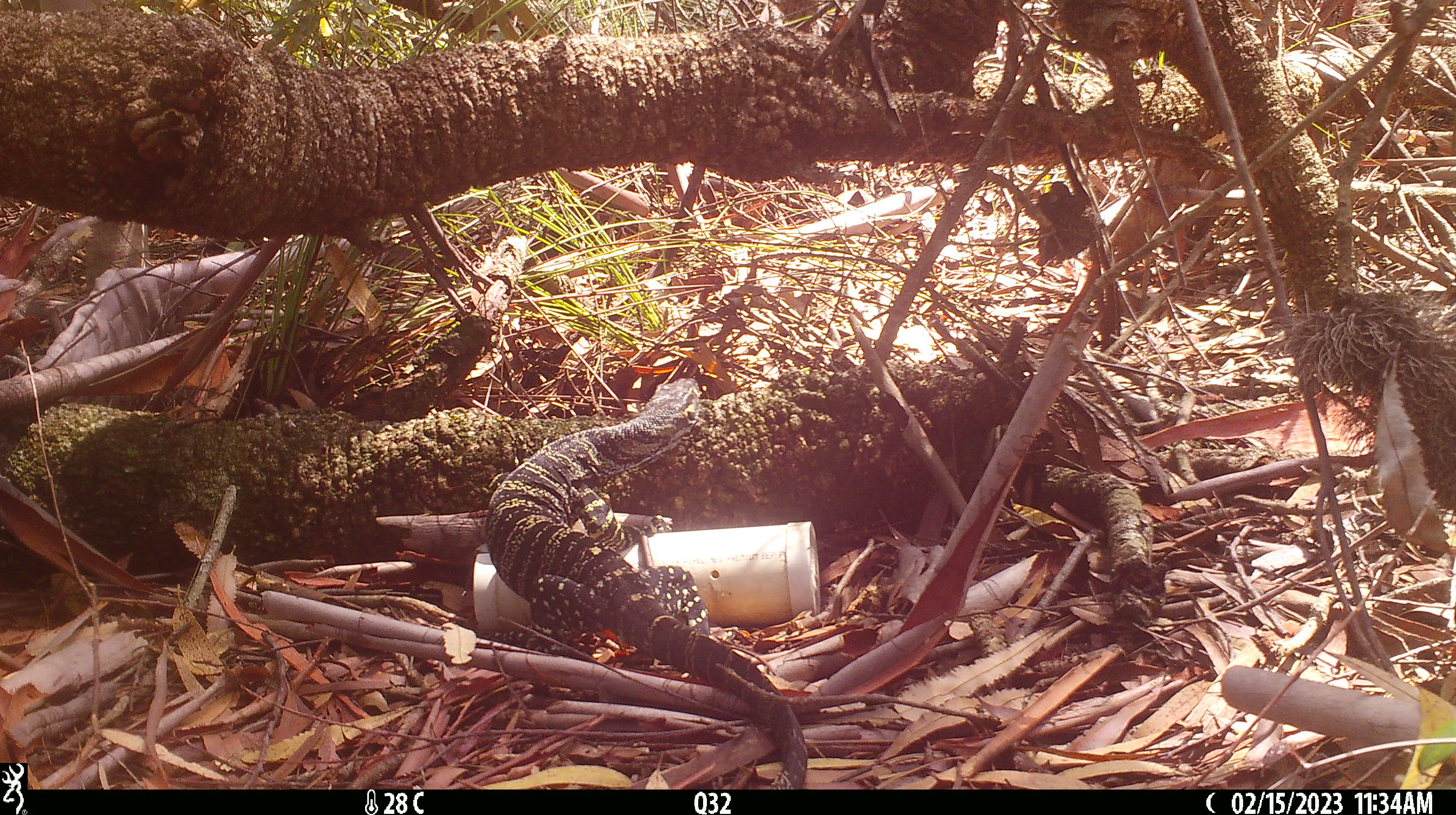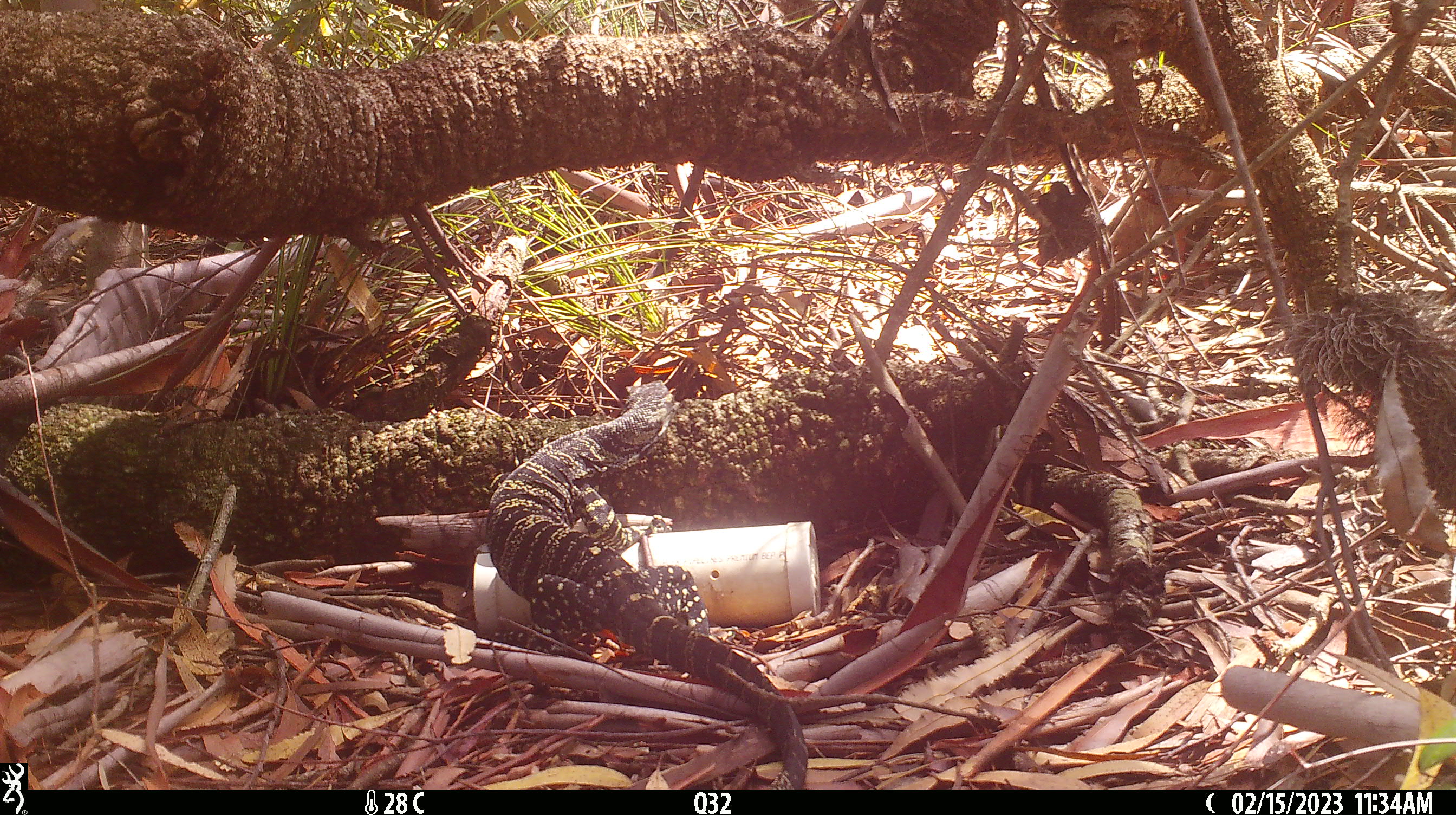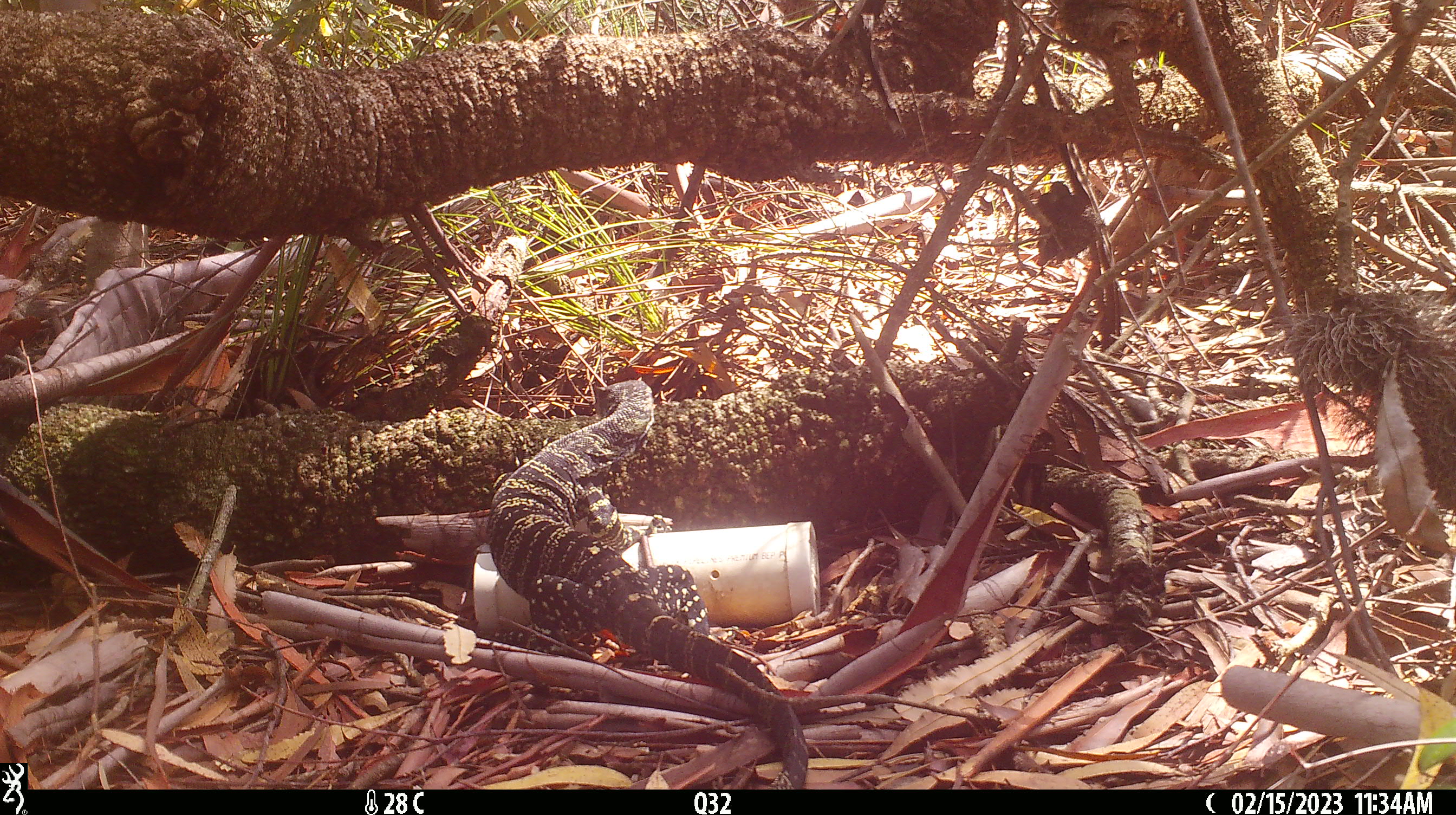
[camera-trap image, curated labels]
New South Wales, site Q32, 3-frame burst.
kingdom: Animalia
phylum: Chordata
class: Reptilia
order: Squamata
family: Varanidae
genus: Varanus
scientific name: Varanus varius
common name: lace monitor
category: goanna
Goanna (lace monitor) (Varanus varius).